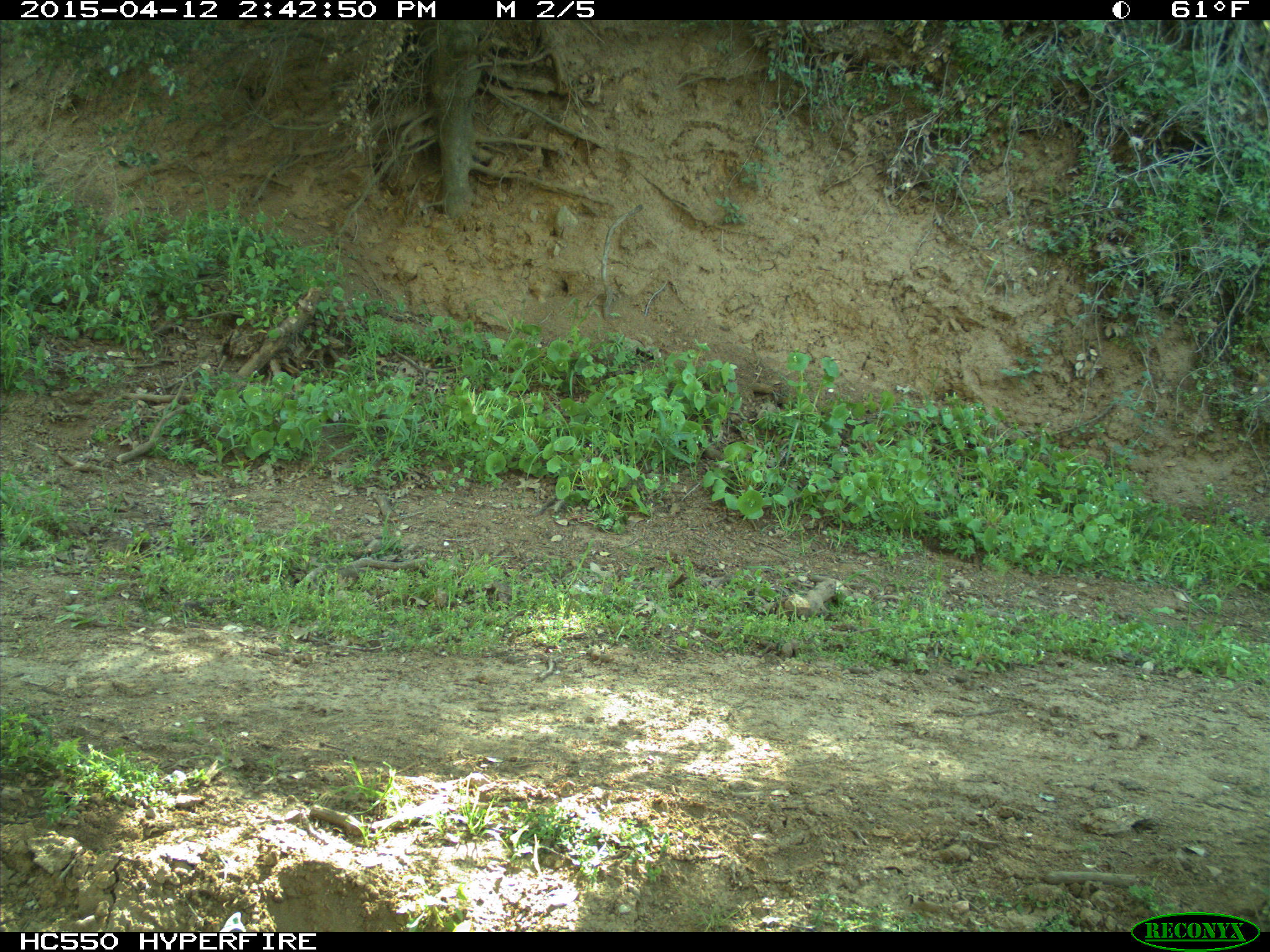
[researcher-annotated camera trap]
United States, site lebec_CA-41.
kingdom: Animalia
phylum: Chordata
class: Mammalia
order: Artiodactyla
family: Bovidae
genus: Bos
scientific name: Bos taurus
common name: domestic cow